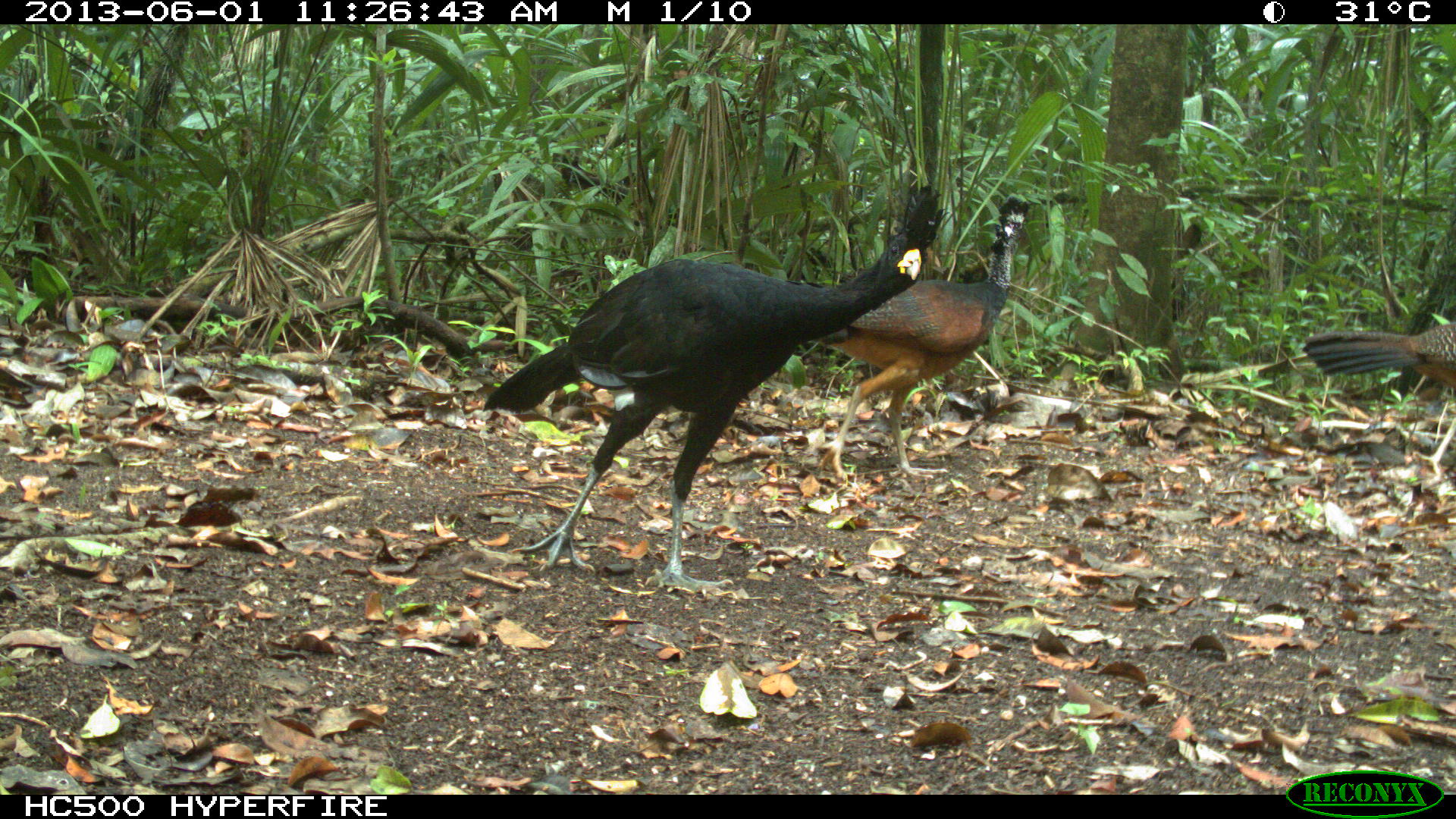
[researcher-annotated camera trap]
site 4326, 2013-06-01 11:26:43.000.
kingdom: Animalia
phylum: Chordata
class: Aves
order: Galliformes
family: Cracidae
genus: Crax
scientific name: Crax rubra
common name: great curassow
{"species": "Crax rubra (great curassow)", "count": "3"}